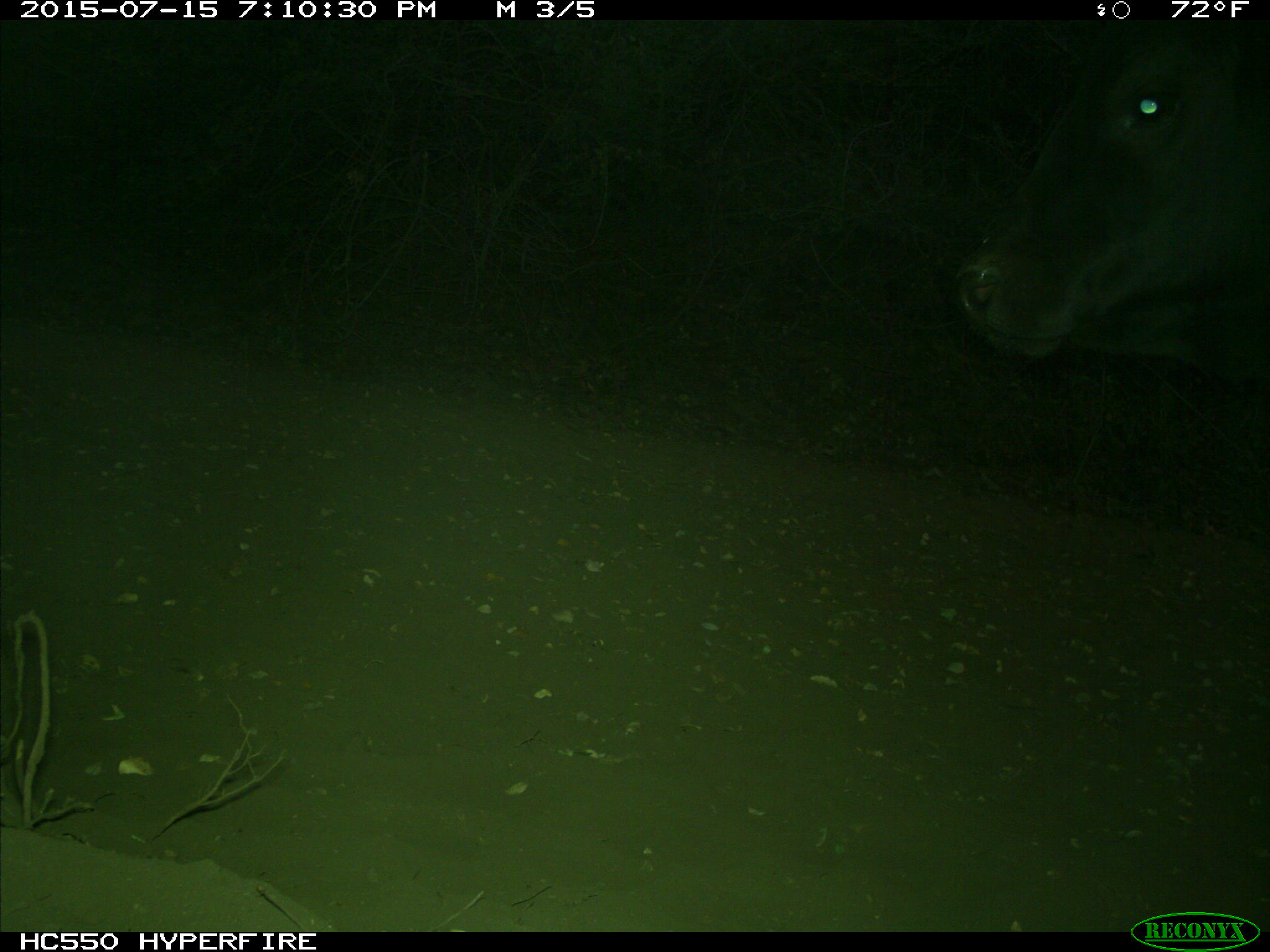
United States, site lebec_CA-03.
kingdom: Animalia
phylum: Chordata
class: Mammalia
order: Artiodactyla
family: Bovidae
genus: Bos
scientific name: Bos taurus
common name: domestic cow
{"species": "Bos taurus (domestic cow)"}